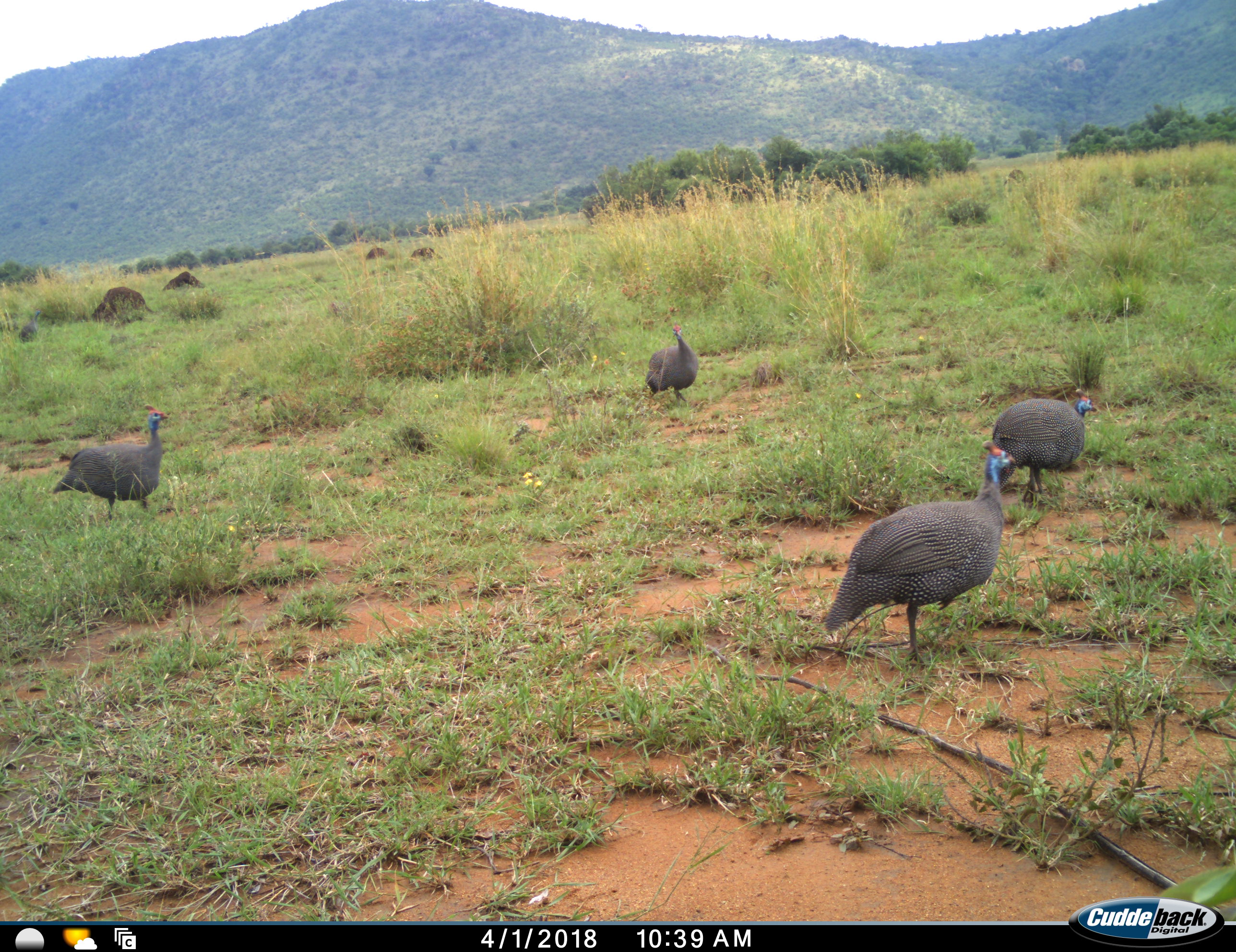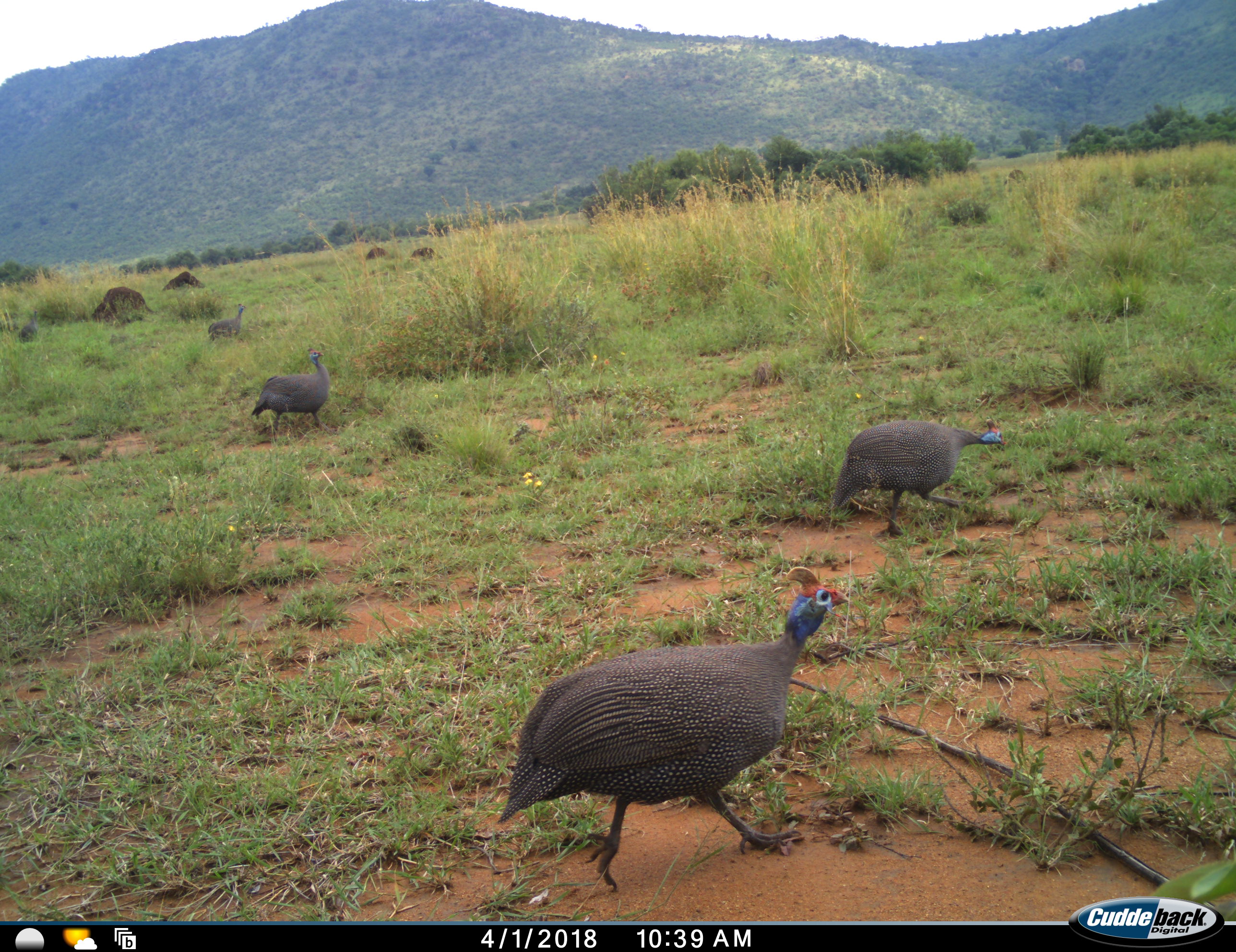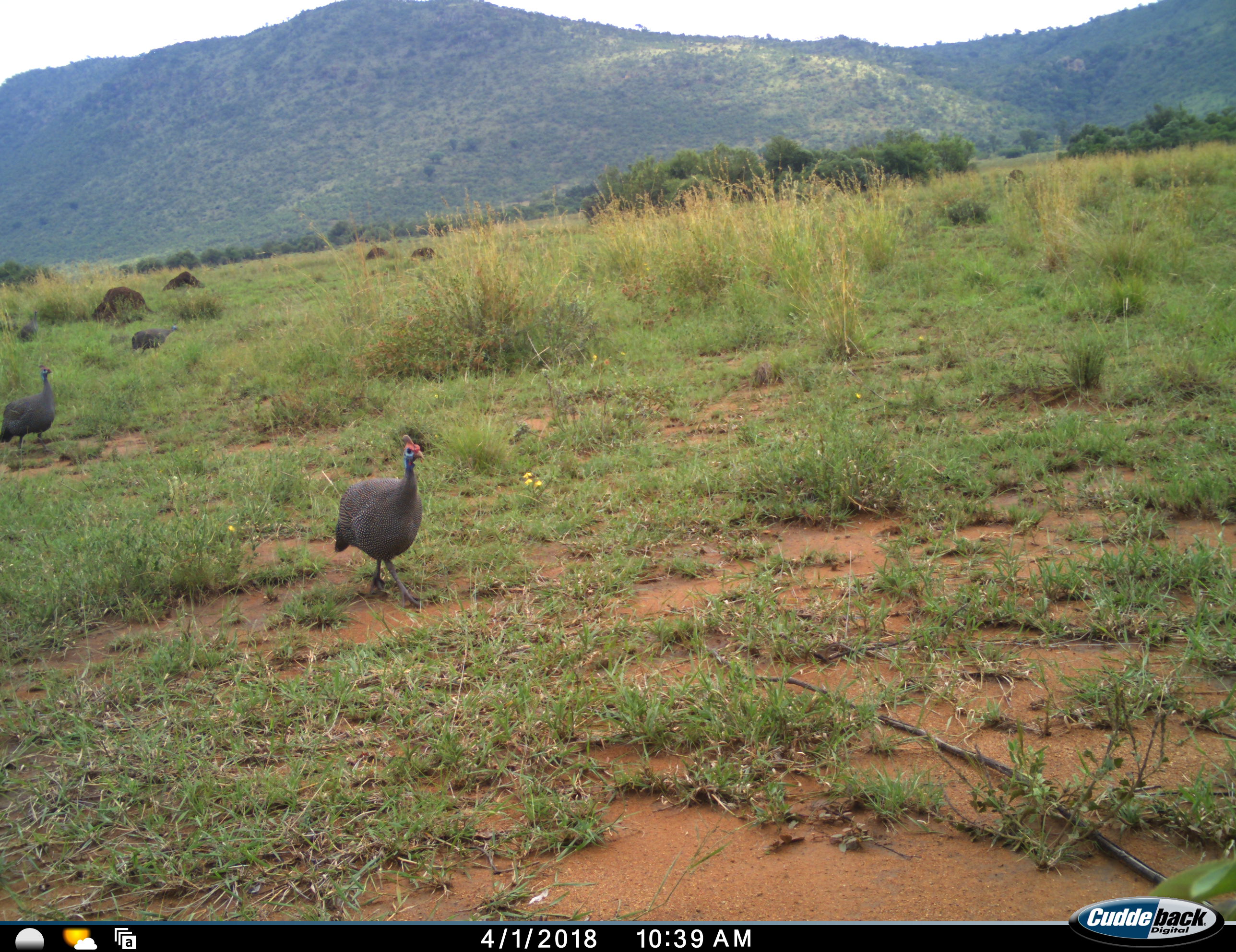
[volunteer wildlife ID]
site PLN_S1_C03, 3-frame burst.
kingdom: Animalia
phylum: Chordata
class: Aves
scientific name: Aves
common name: bird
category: birdother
Birdother (bird) (Aves), count 4. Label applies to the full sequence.